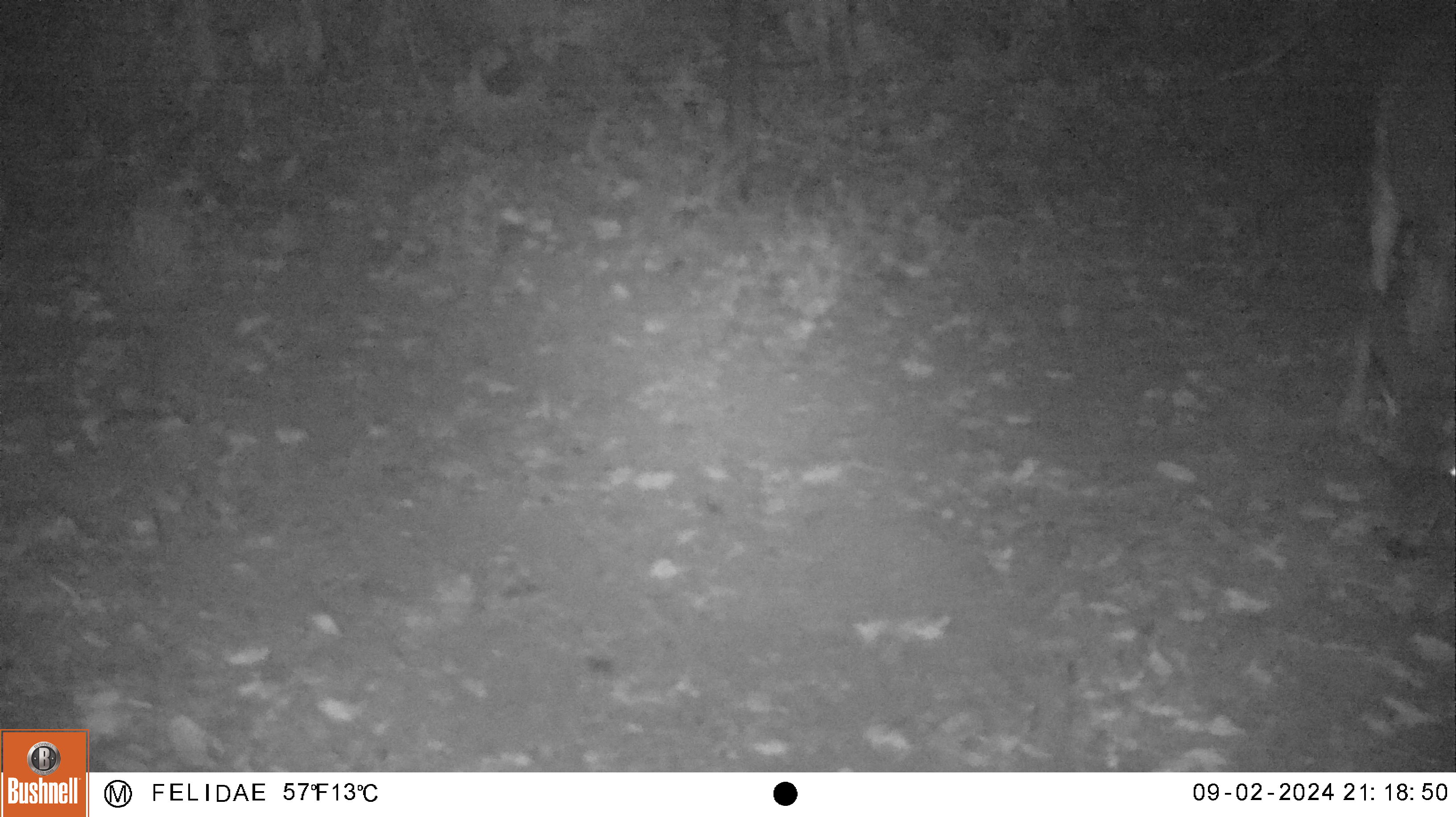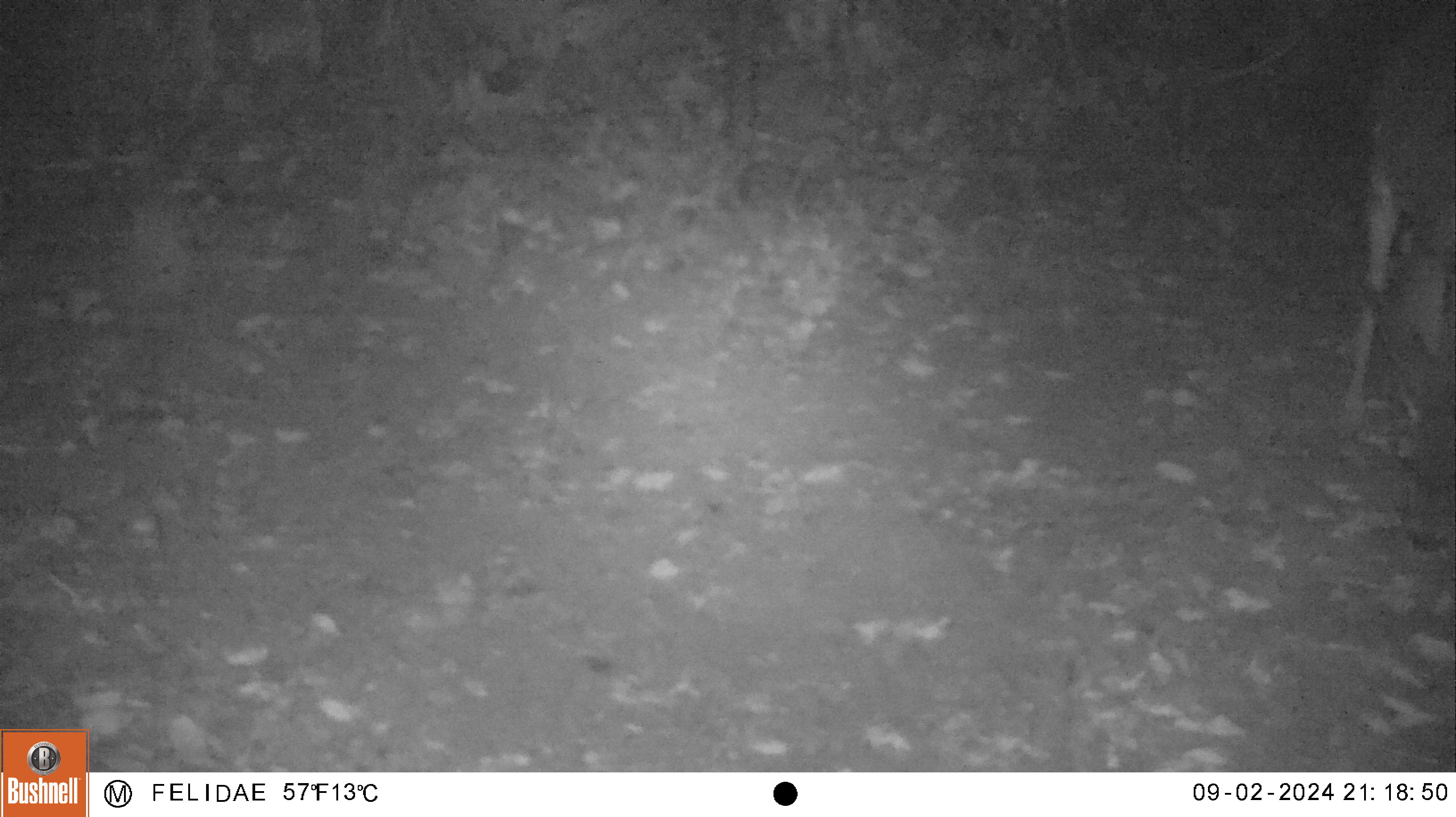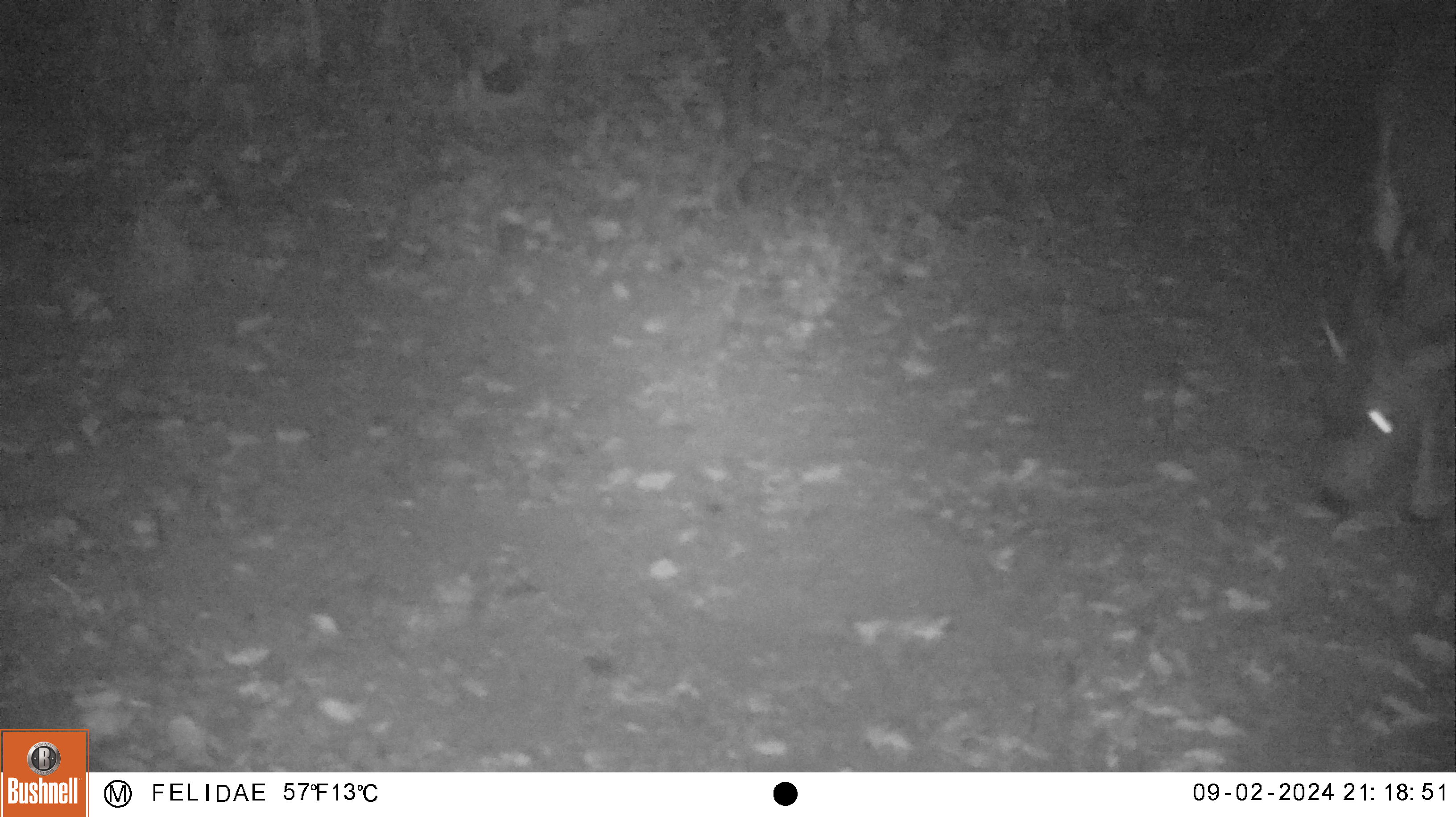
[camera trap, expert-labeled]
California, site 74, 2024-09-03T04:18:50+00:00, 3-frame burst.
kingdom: Animalia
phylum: Chordata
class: Mammalia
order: Artiodactyla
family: Cervidae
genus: Odocoileus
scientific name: Odocoileus hemionus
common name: mule deer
Mule deer (Odocoileus hemionus).